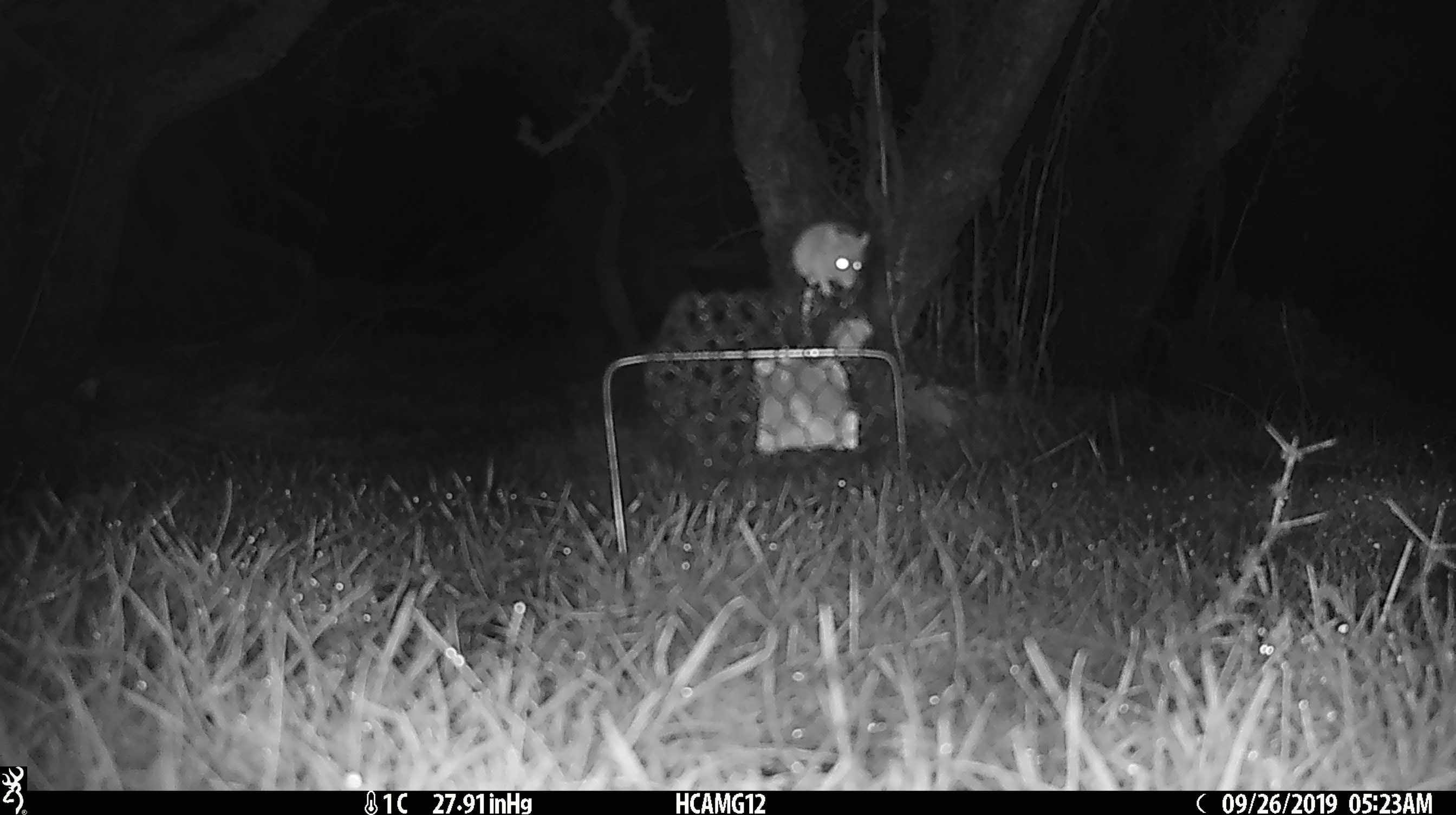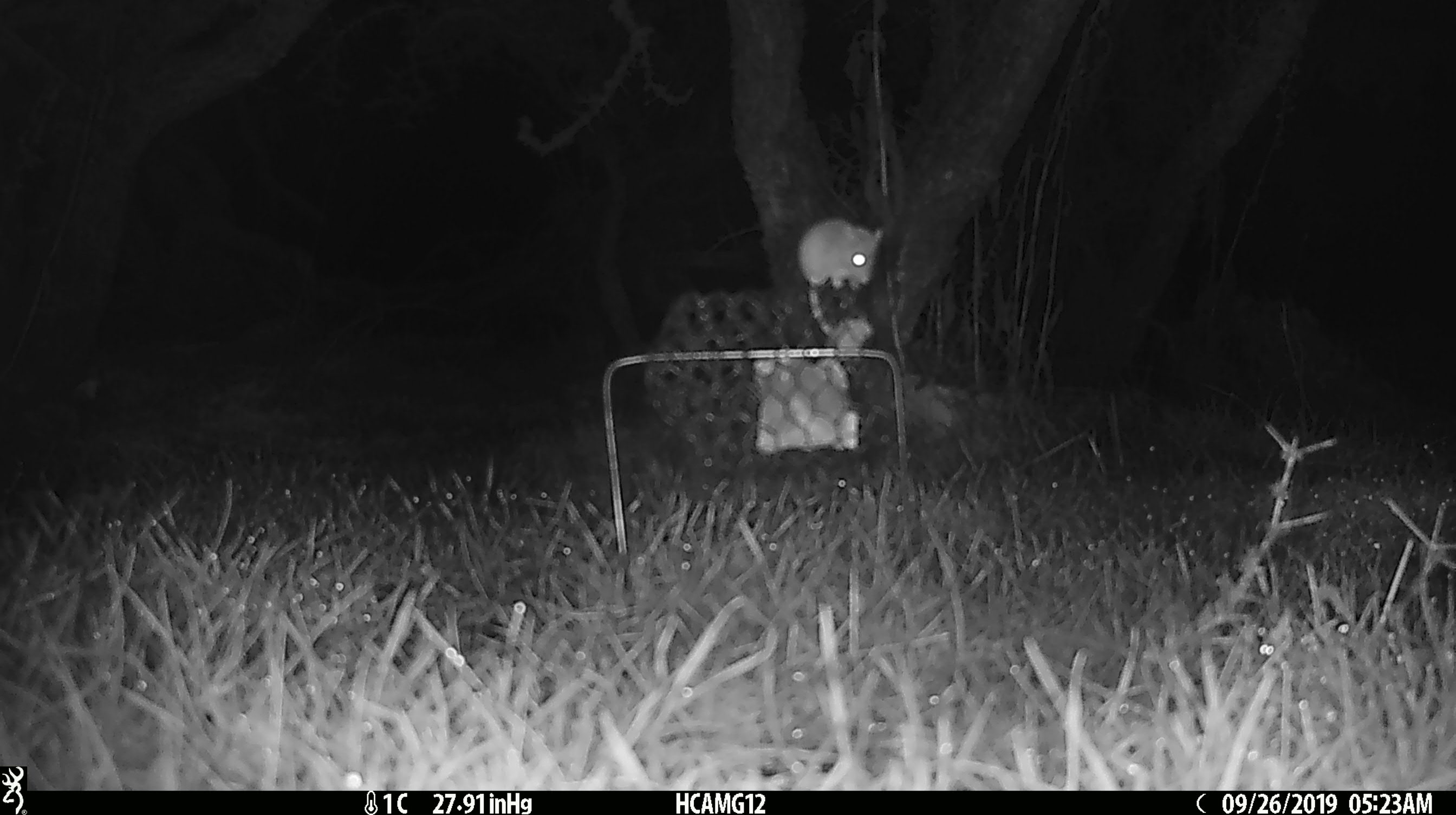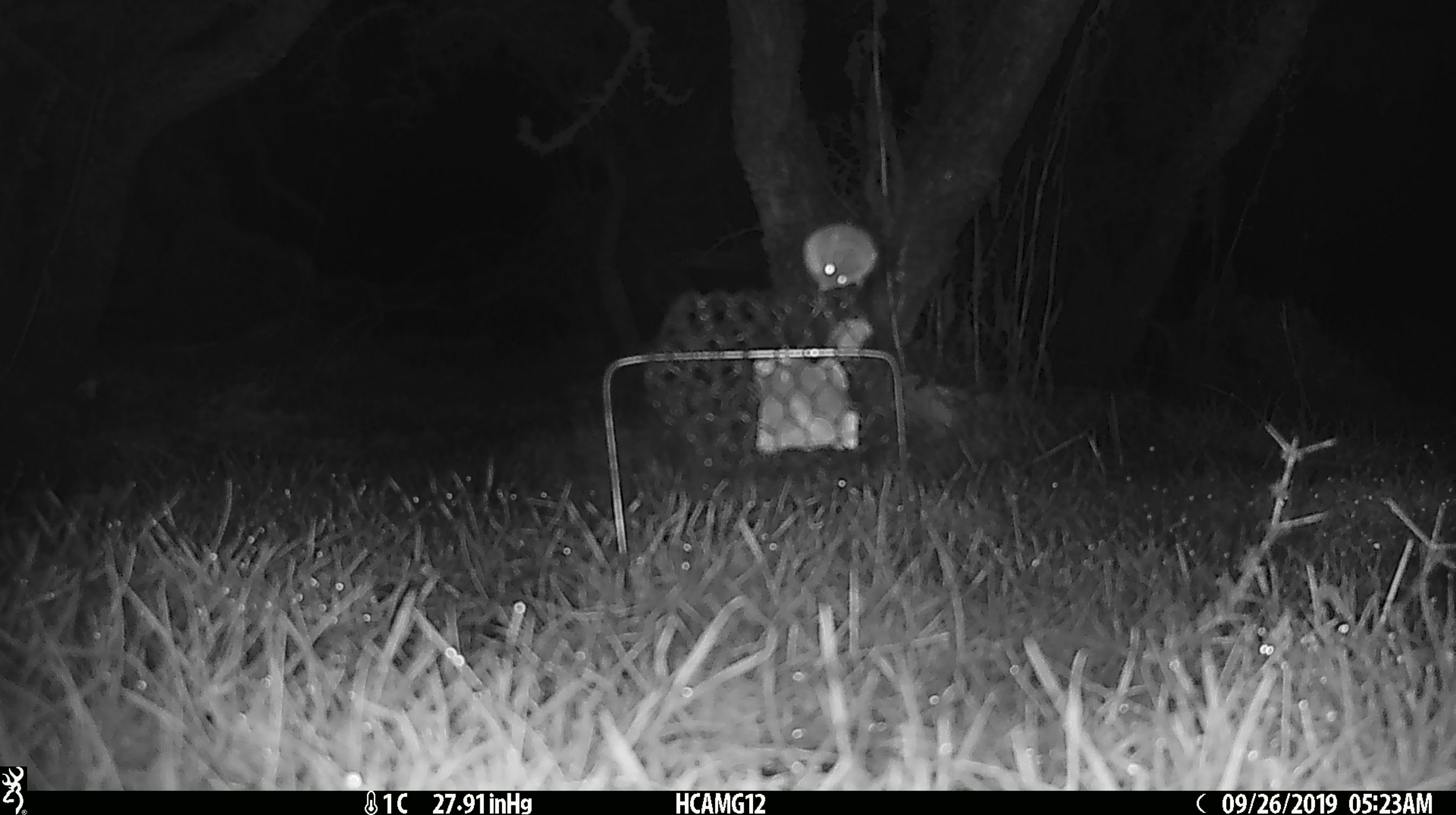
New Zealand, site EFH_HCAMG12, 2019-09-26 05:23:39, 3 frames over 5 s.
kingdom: Animalia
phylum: Chordata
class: Mammalia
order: Rodentia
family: Muridae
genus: Mus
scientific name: Mus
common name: mouse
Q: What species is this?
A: Mouse (Mus).